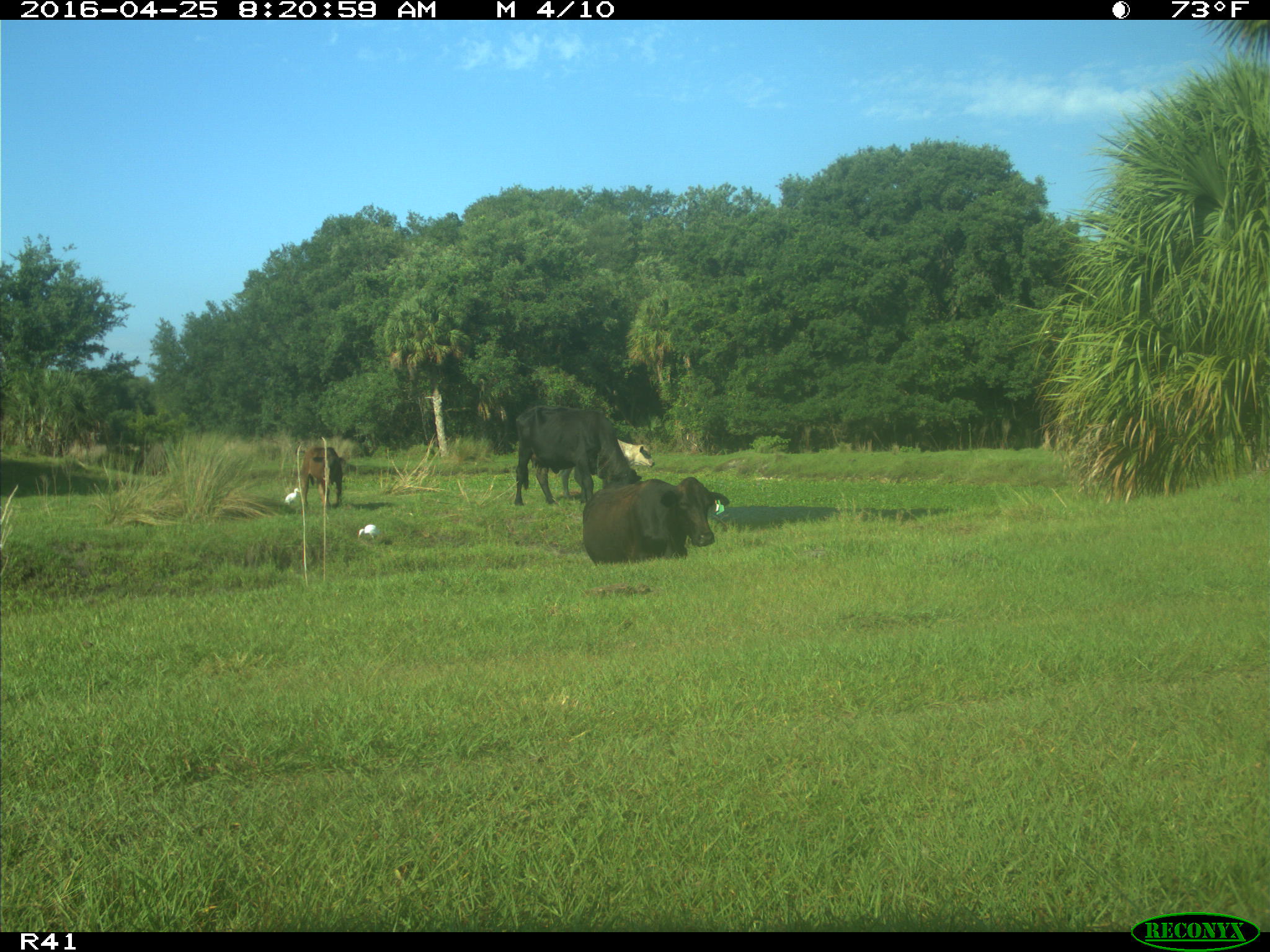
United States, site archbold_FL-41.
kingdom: Animalia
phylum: Chordata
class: Mammalia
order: Artiodactyla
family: Bovidae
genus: Bos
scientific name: Bos taurus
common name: domestic cow